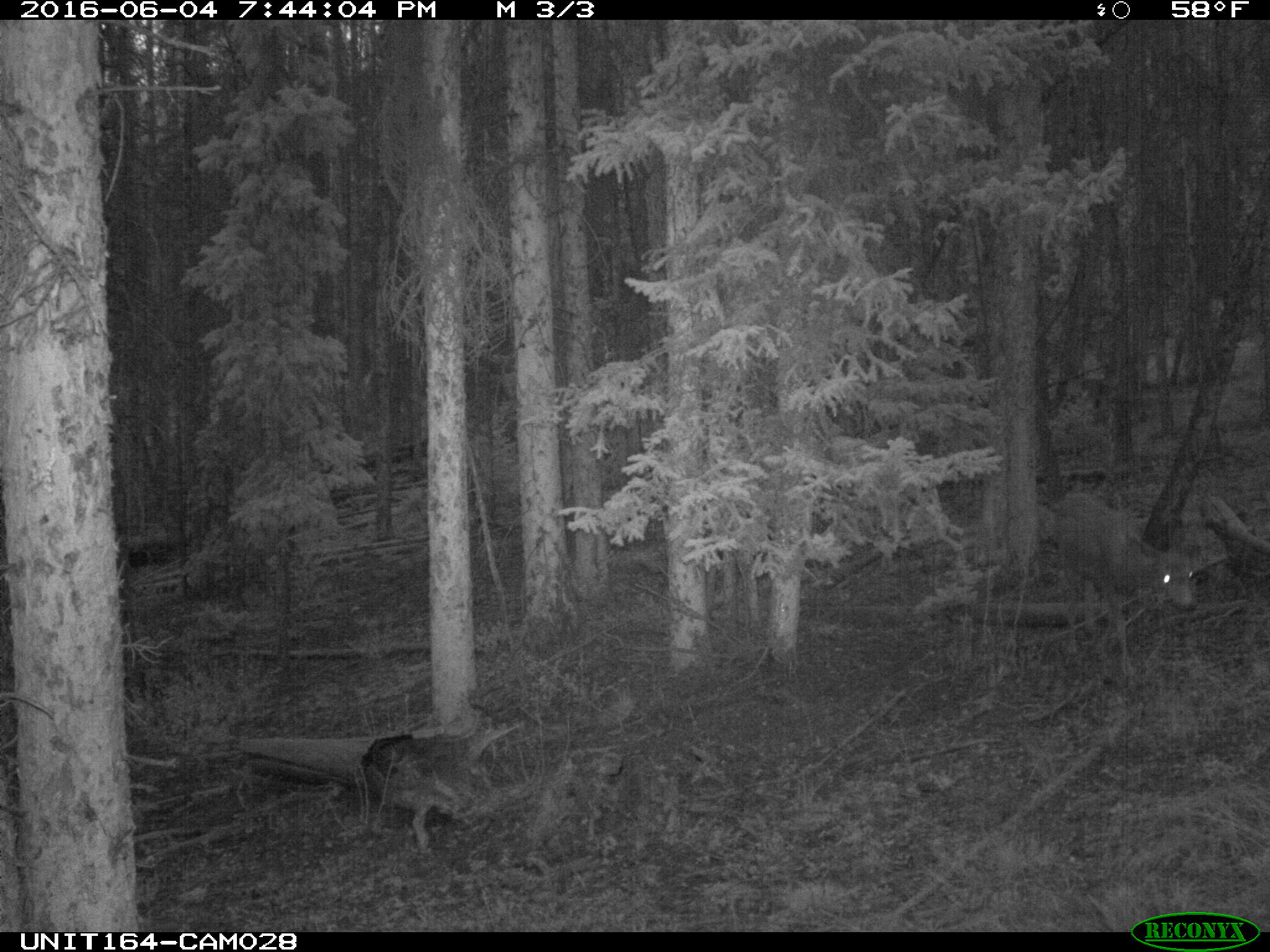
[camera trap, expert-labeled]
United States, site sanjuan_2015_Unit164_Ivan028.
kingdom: Animalia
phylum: Chordata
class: Mammalia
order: Artiodactyla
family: Cervidae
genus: Odocoileus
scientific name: Odocoileus hemionus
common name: mule deer